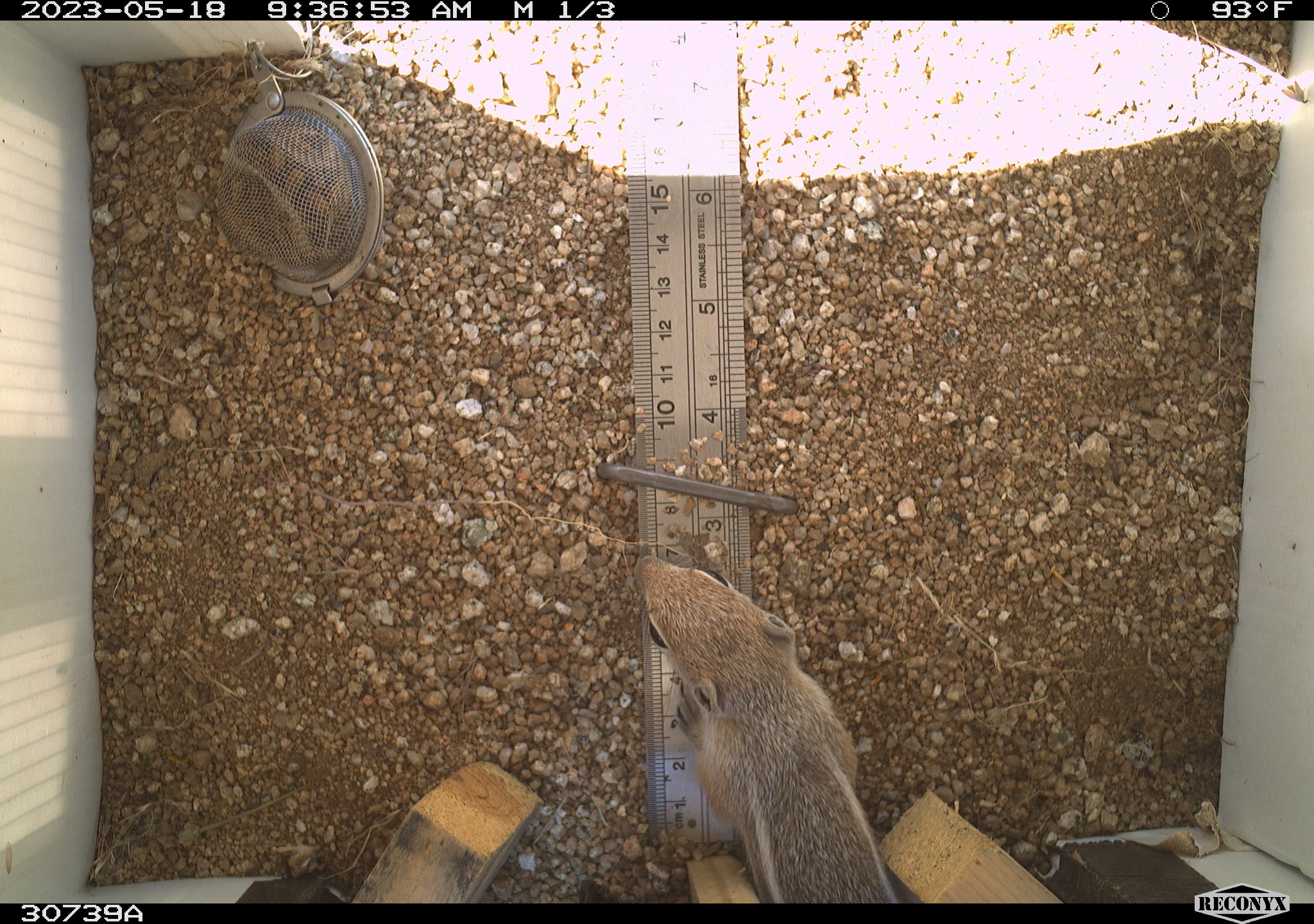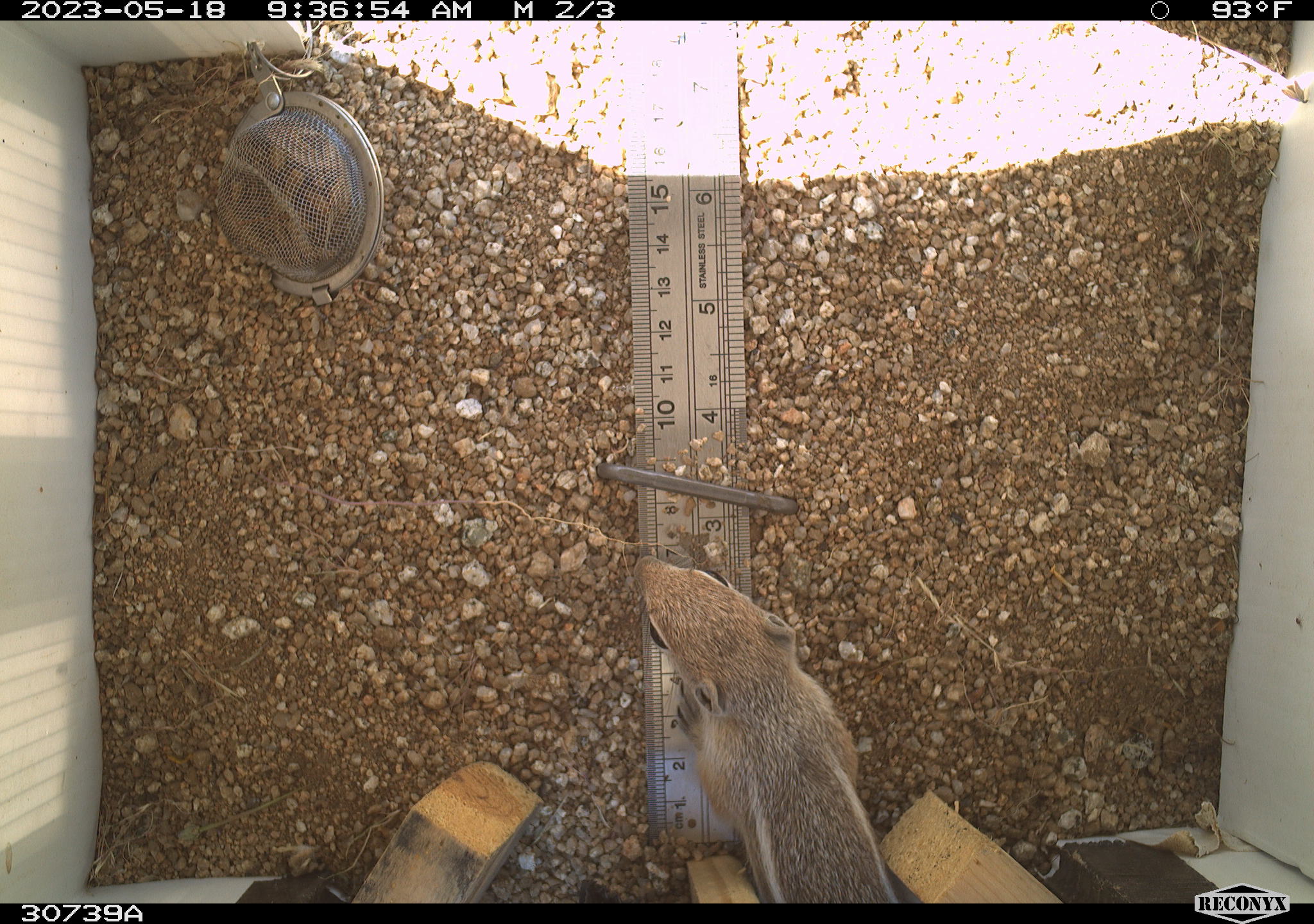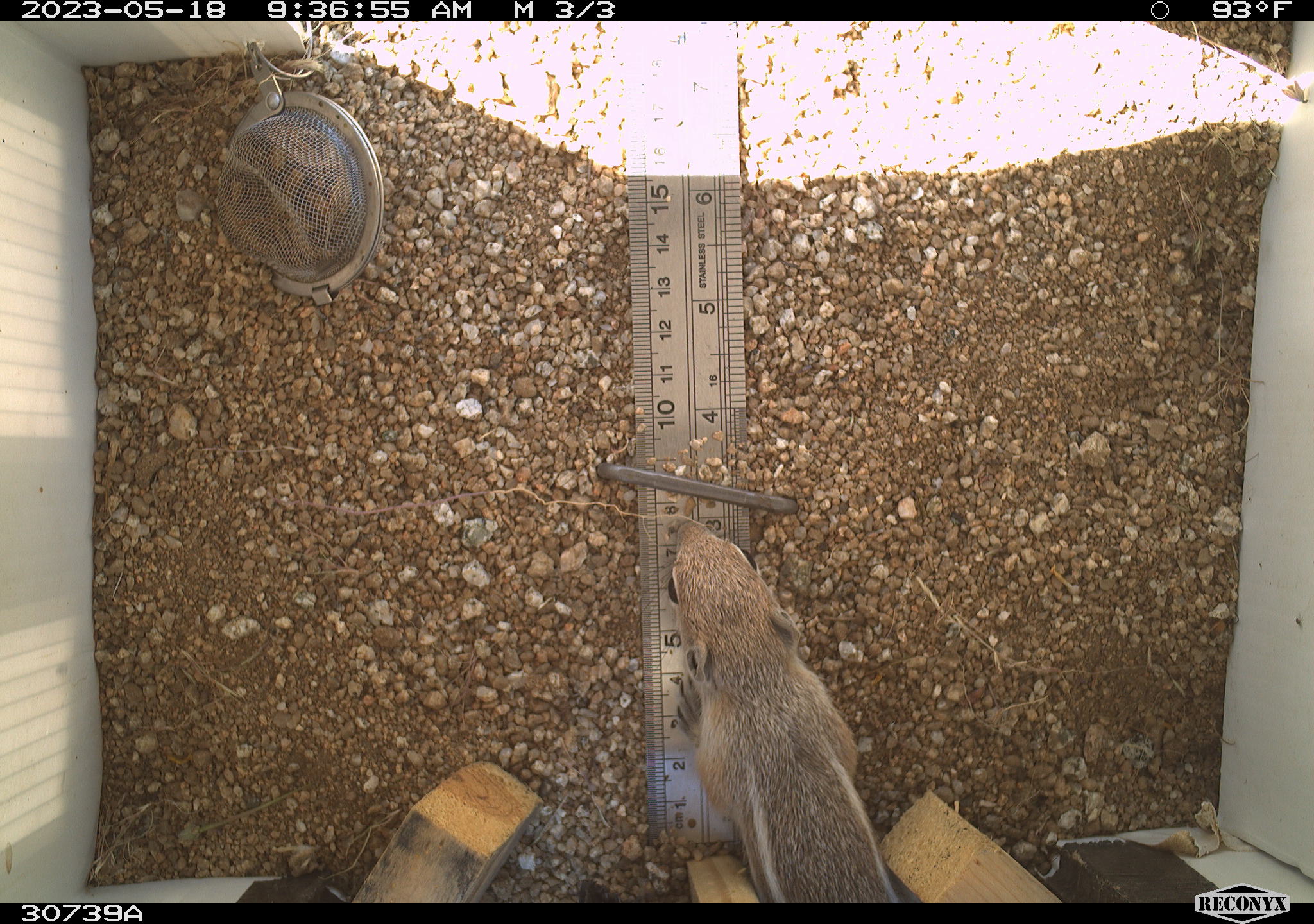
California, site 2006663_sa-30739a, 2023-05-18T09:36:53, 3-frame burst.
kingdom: Animalia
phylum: Chordata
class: Mammalia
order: Rodentia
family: Sciuridae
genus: Ammospermophilus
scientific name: Ammospermophilus leucurus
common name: white-tailed antelope squirrel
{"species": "white-tailed antelope squirrel (Ammospermophilus leucurus)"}